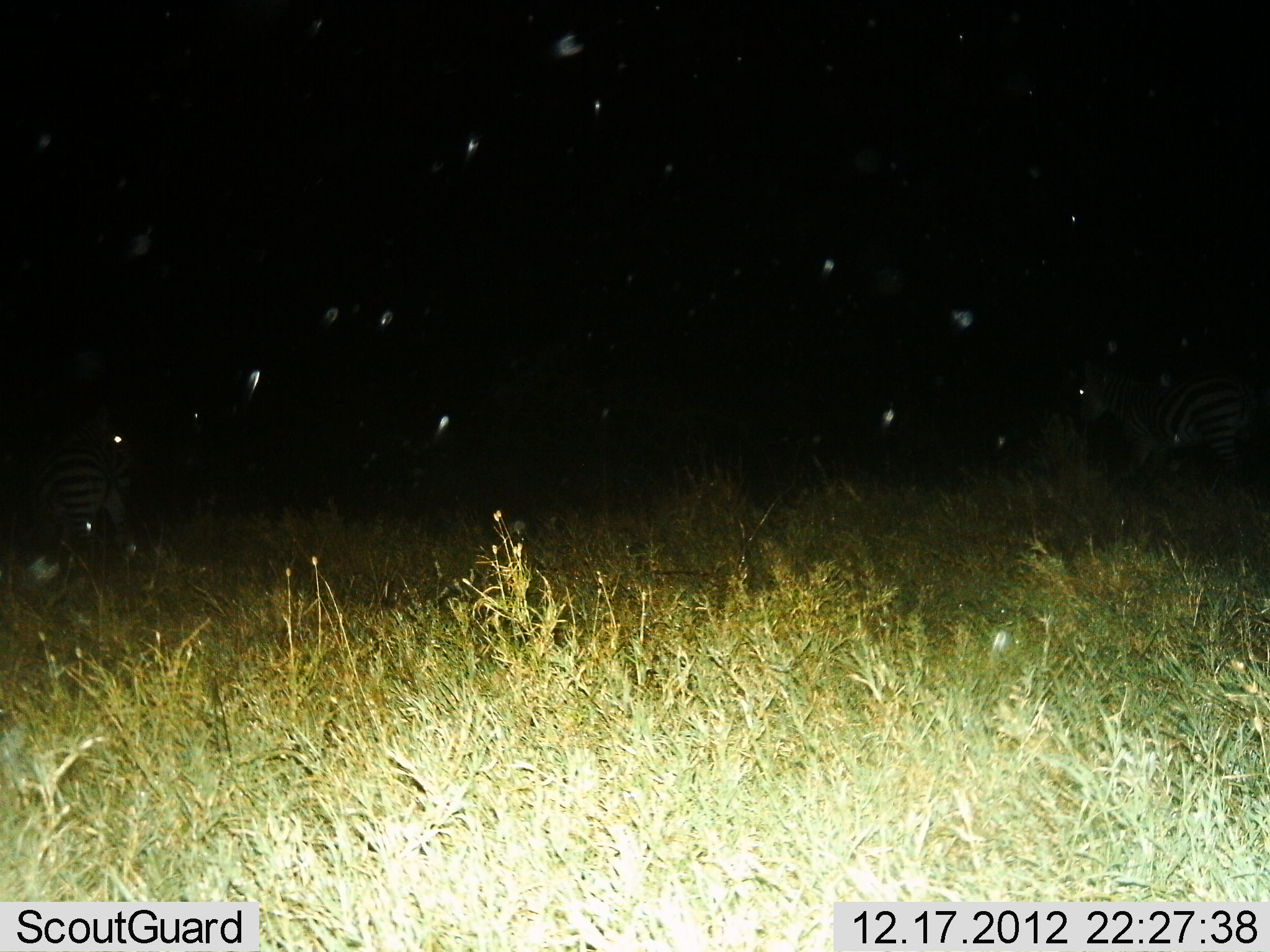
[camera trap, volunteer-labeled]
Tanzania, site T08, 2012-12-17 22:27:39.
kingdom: Animalia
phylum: Chordata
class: Mammalia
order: Perissodactyla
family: Equidae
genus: Equus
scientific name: Equus quagga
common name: plains zebra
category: zebra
Zebra (plains zebra) (Equus quagga), count 2. Behavior (volunteer vote fractions): standing 67%, resting 11%, moving 33%, interacting 0%. Young present (vote fraction): 0%. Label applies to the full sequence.